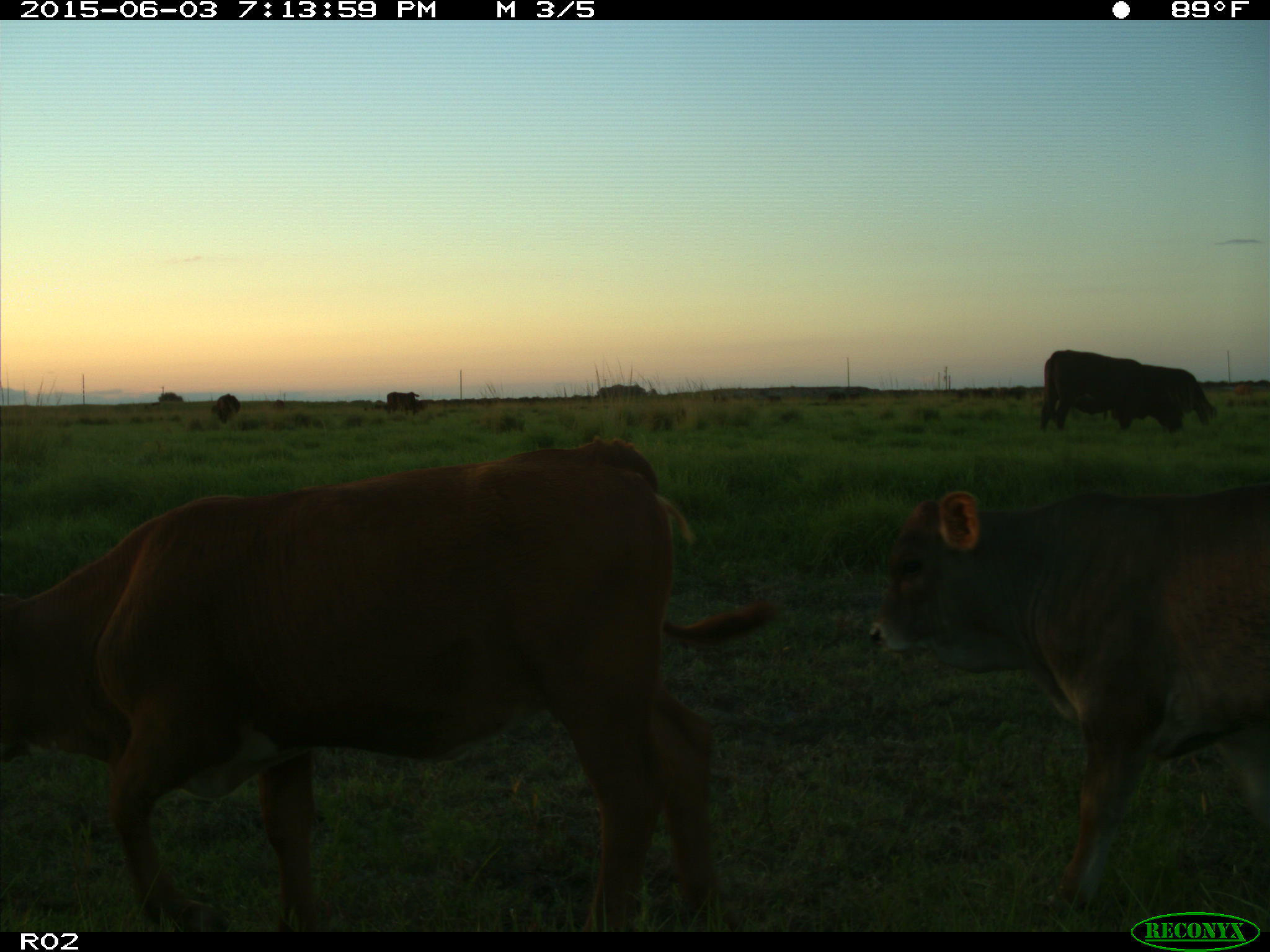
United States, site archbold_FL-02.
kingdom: Animalia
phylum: Chordata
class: Mammalia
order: Artiodactyla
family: Bovidae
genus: Bos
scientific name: Bos taurus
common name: domestic cow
Bos taurus (domestic cow).